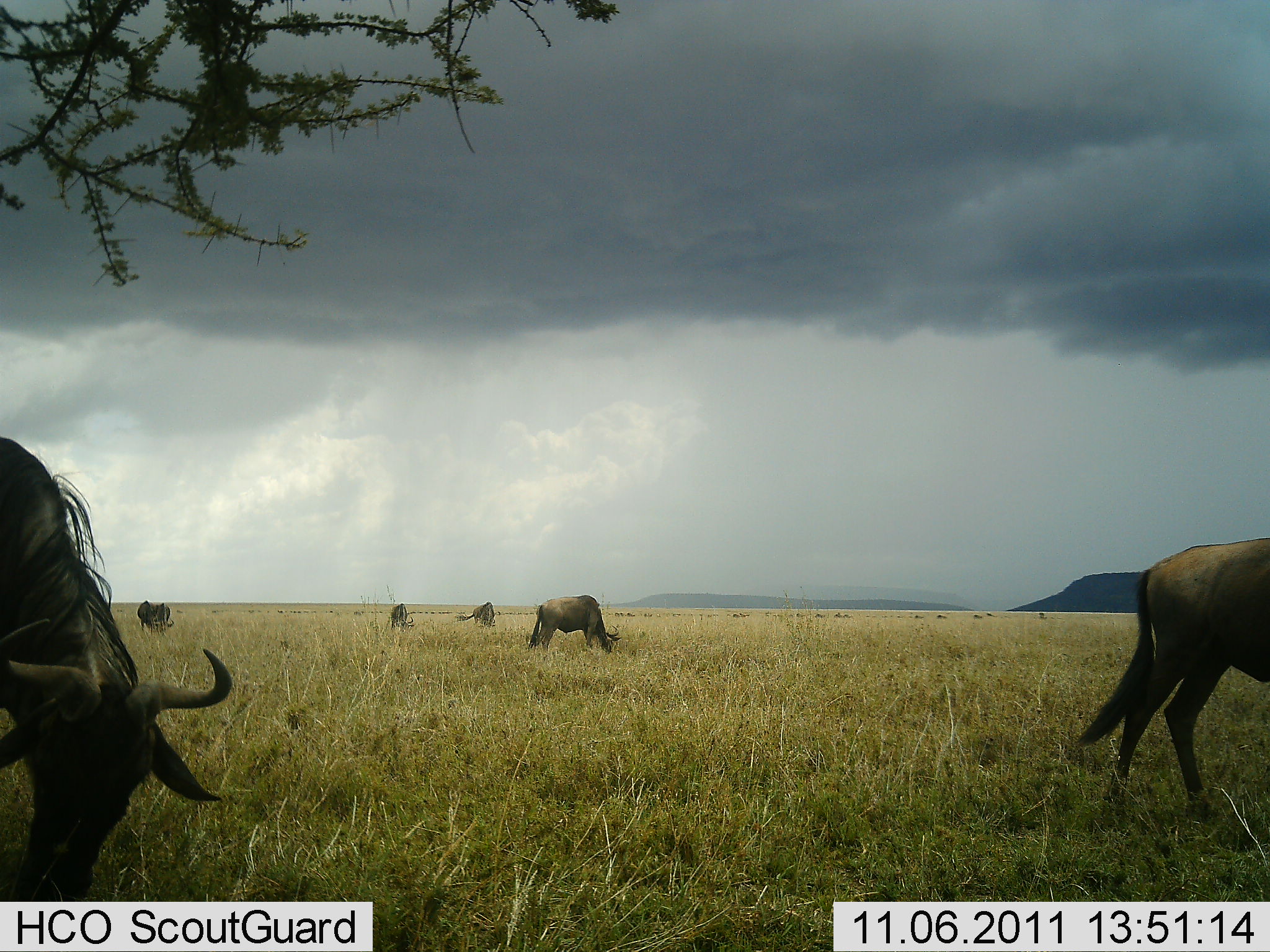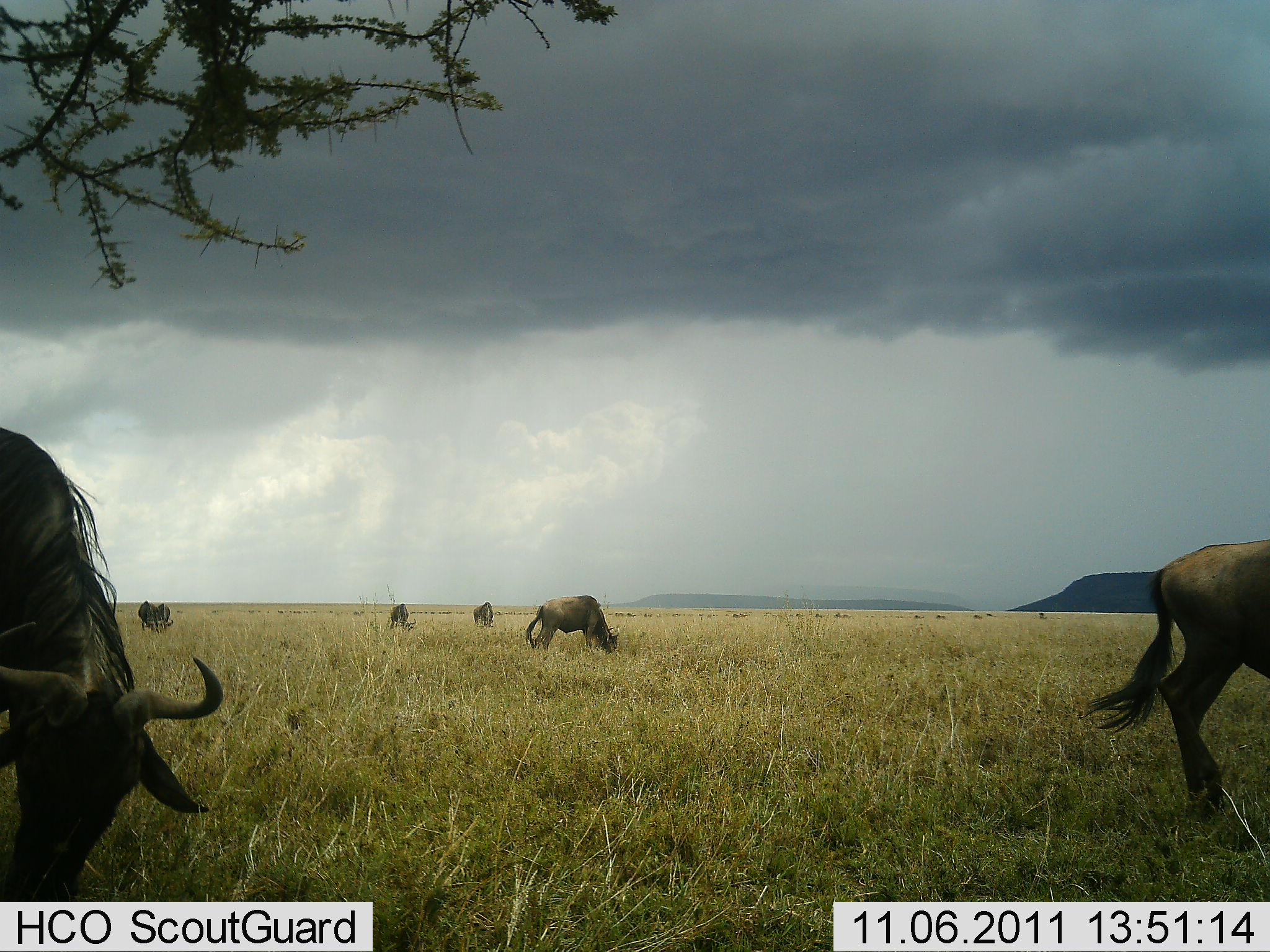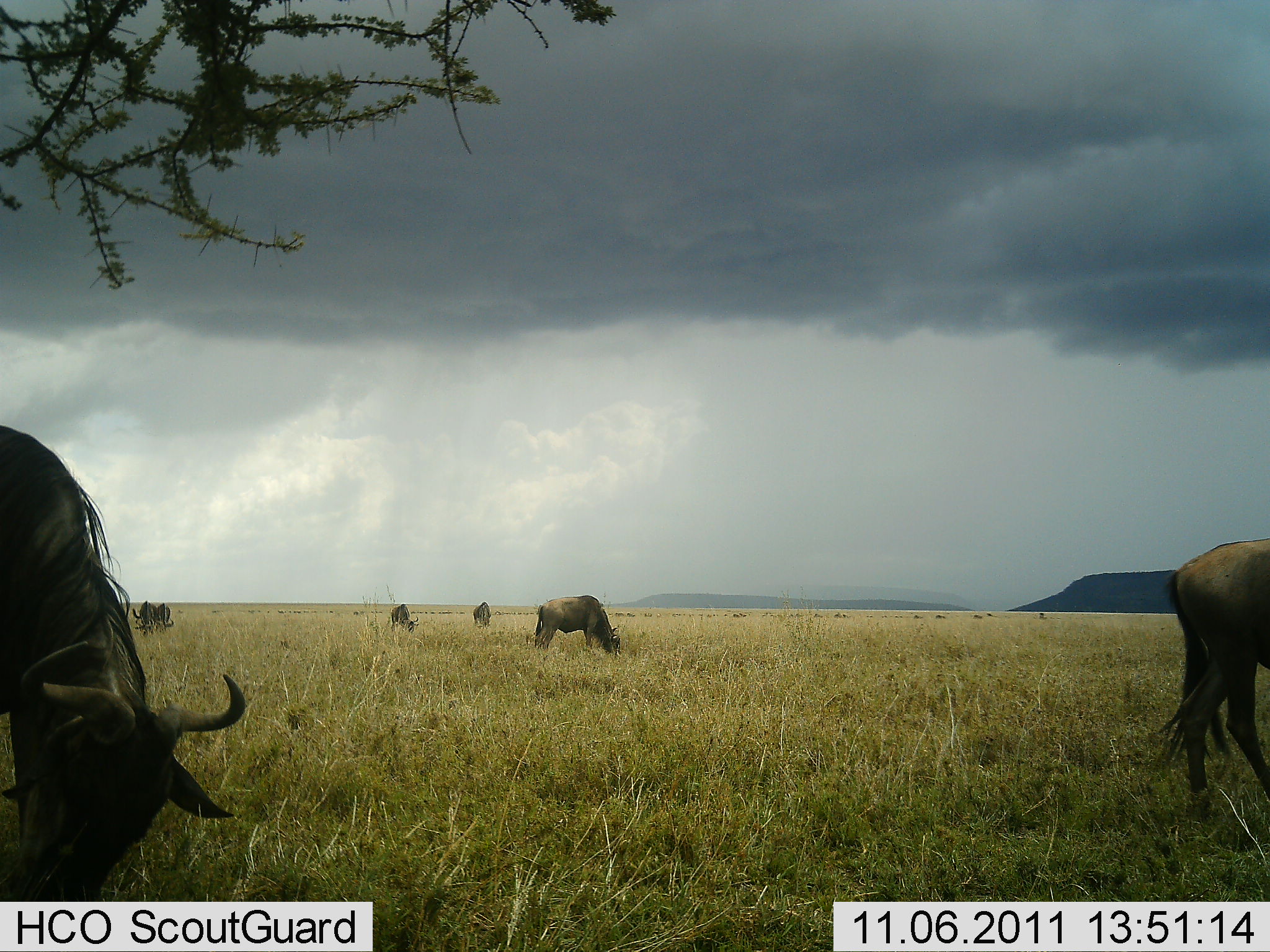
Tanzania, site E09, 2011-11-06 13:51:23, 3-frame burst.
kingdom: Animalia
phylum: Chordata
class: Mammalia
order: Artiodactyla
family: Bovidae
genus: Connochaetes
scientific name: Connochaetes taurinus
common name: blue wildebeest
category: wildebeest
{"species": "wildebeest (blue wildebeest) (Connochaetes taurinus)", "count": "6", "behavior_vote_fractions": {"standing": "6%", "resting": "0%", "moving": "0%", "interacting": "0%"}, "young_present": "0%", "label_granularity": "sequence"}